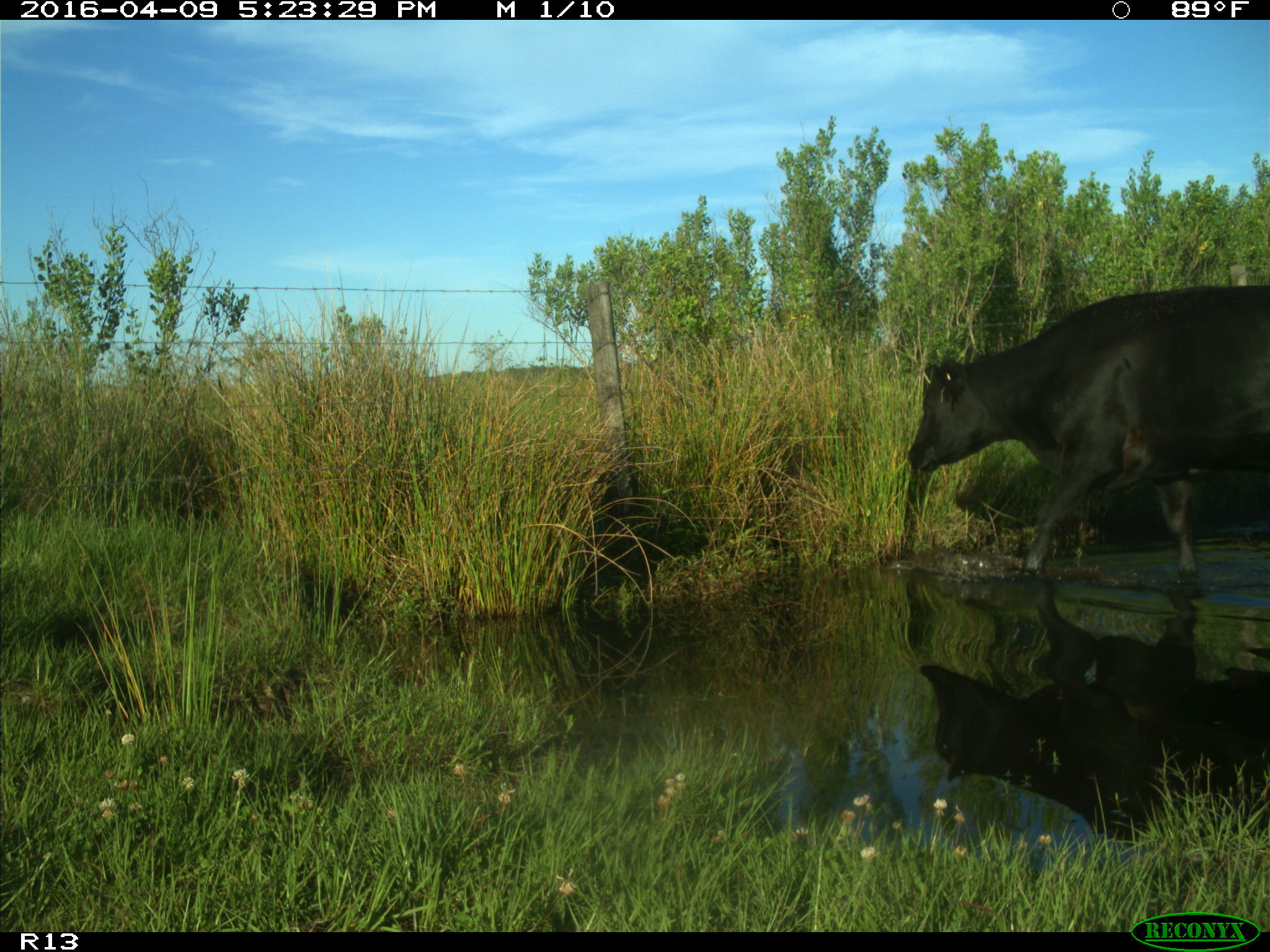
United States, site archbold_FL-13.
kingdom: Animalia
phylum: Chordata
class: Mammalia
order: Artiodactyla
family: Bovidae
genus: Bos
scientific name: Bos taurus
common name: domestic cow